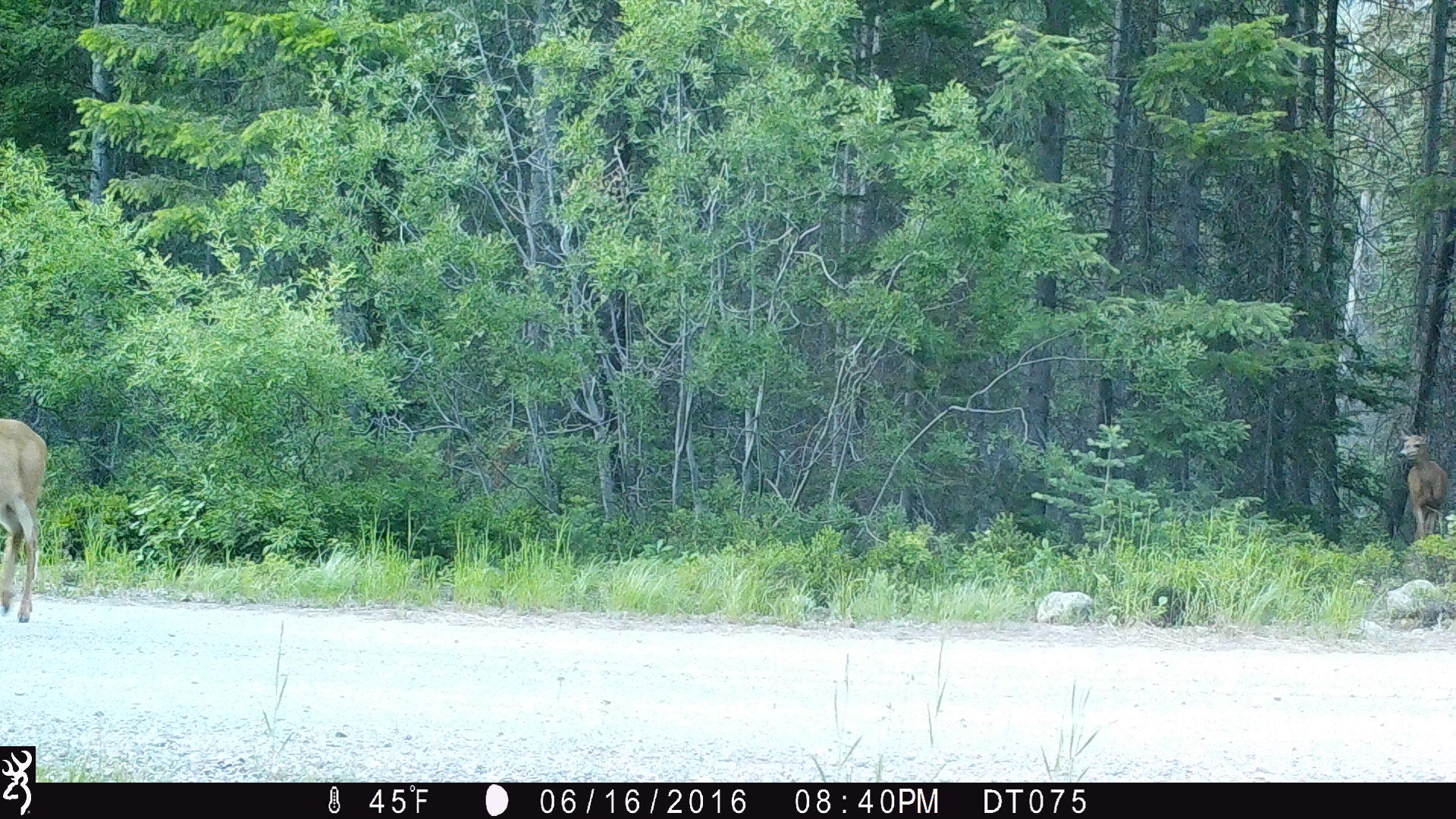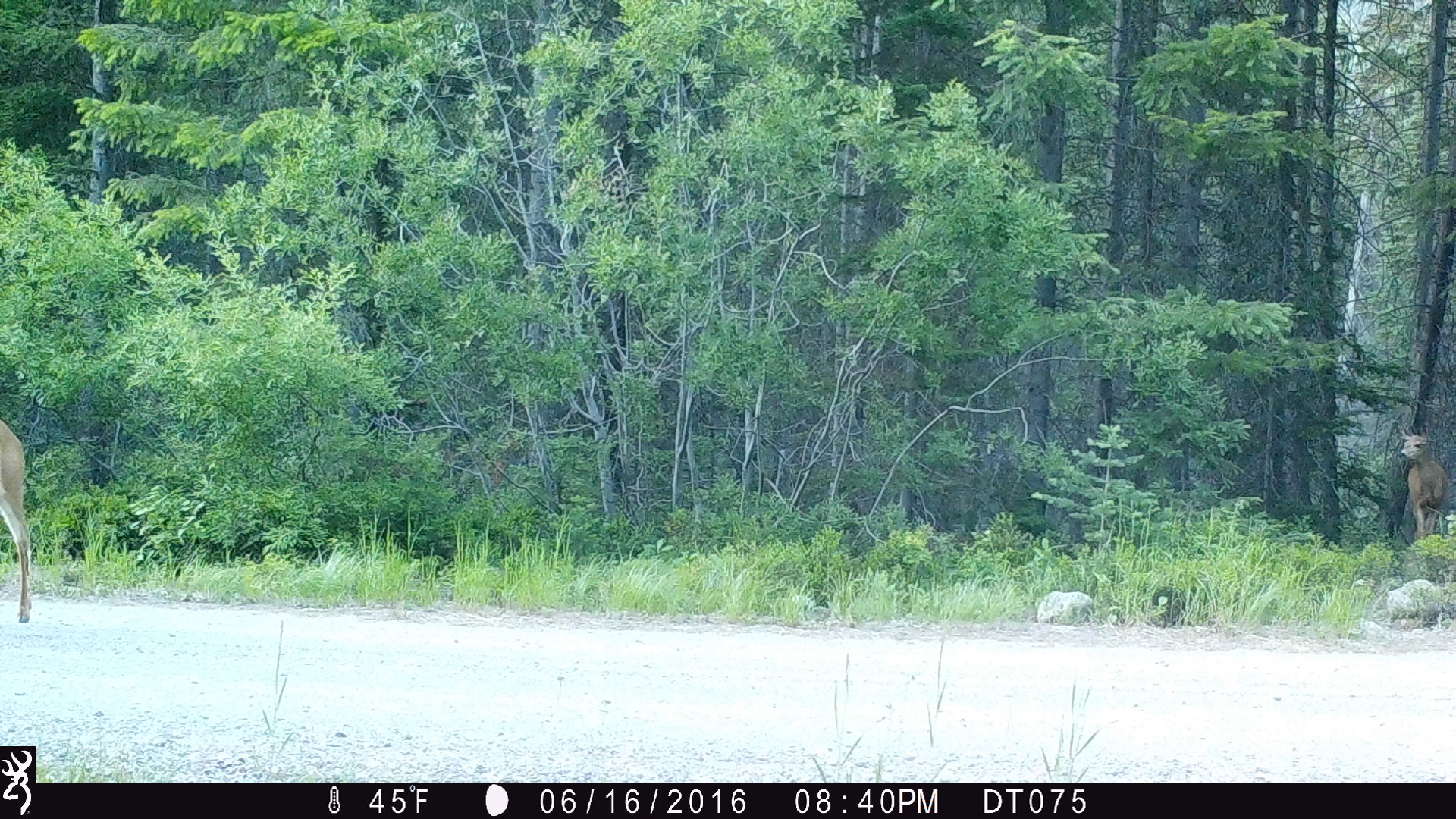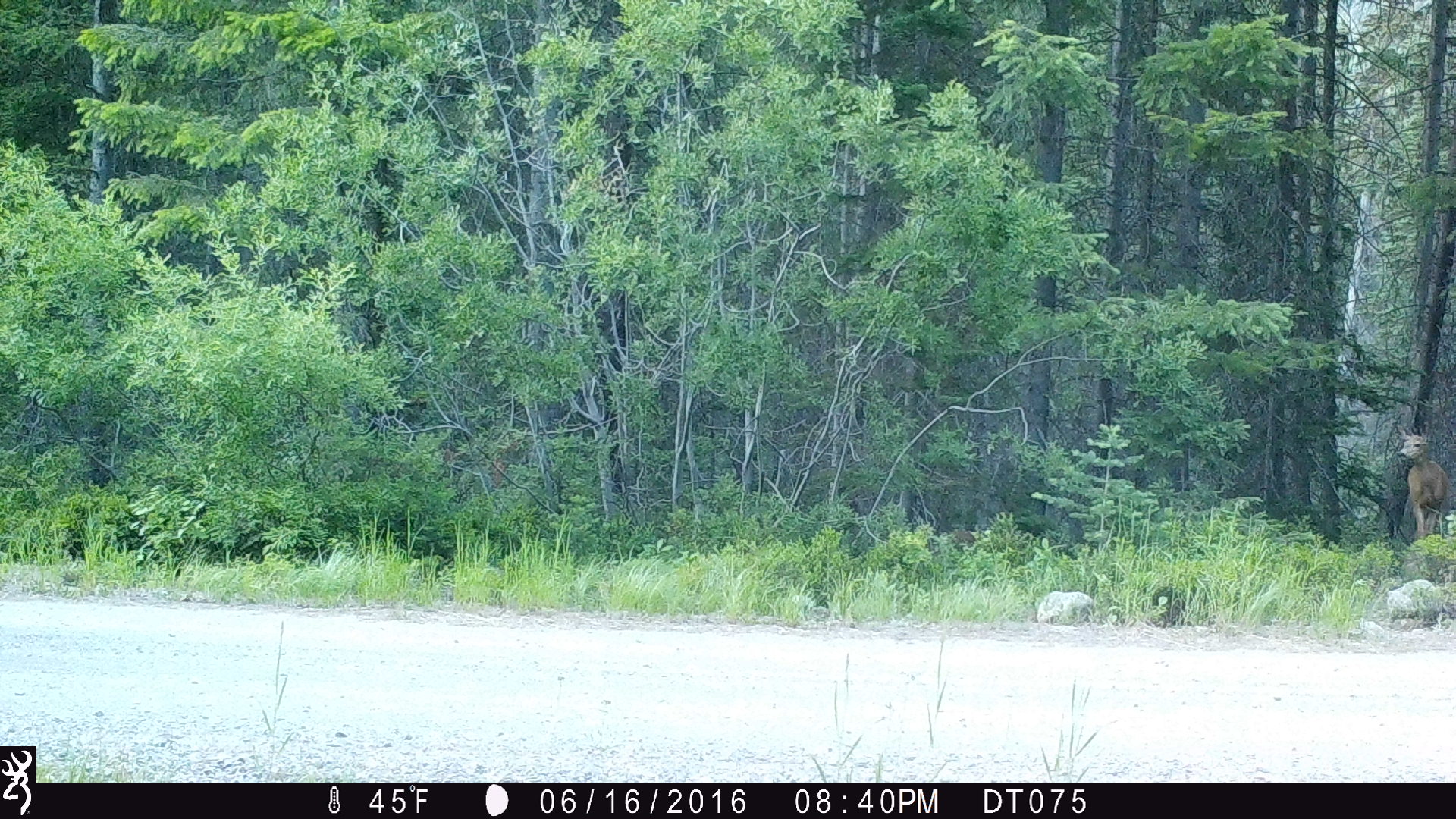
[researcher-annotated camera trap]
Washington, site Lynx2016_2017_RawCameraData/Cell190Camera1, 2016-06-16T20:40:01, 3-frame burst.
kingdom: Animalia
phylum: Chordata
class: Mammalia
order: Artiodactyla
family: Cervidae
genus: Odocoileus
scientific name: Odocoileus hemionus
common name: mule deer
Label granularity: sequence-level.